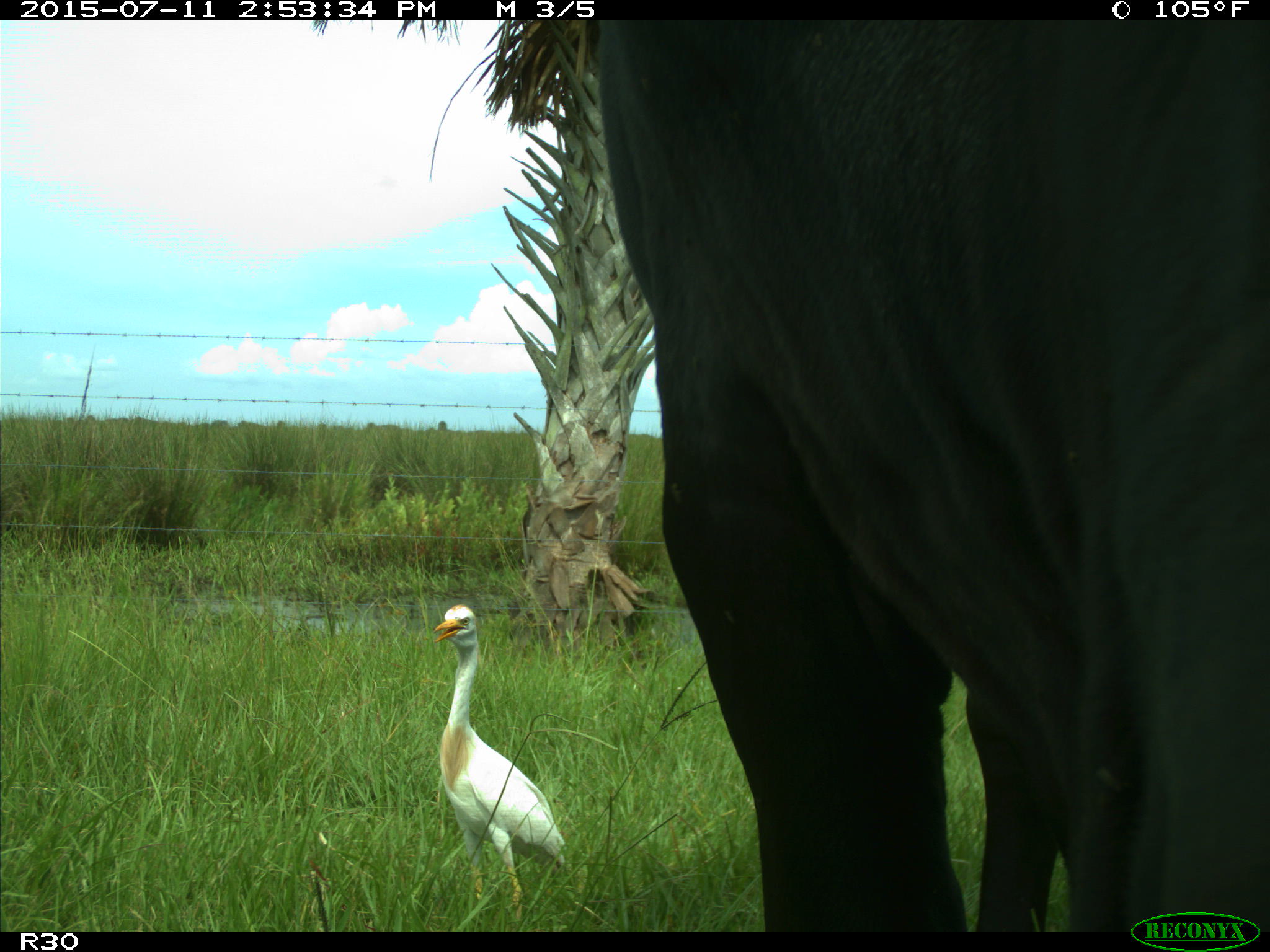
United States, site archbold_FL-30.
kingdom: Animalia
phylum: Chordata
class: Mammalia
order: Artiodactyla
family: Bovidae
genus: Bos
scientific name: Bos taurus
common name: domestic cow